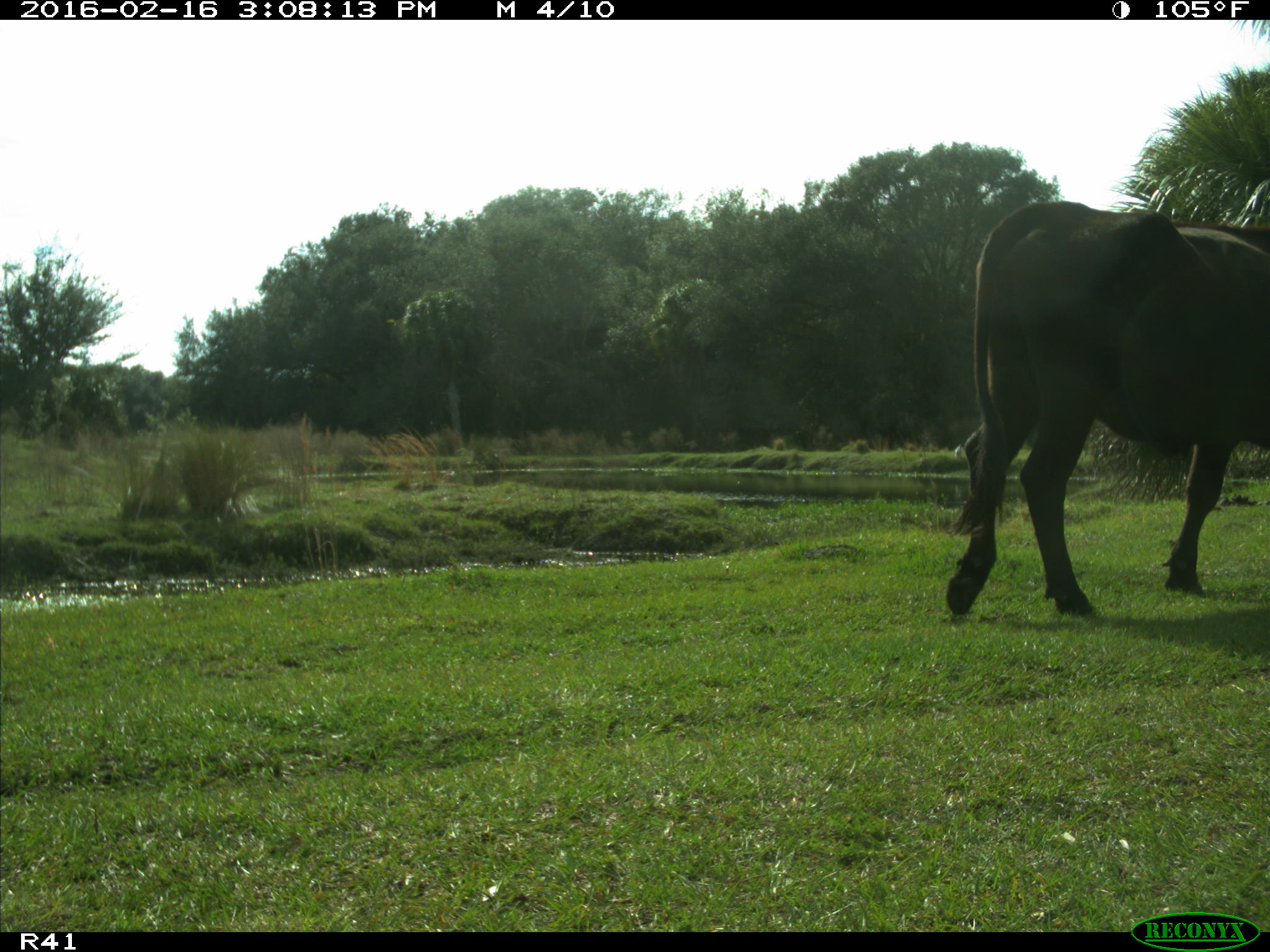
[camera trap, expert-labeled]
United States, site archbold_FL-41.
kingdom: Animalia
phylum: Chordata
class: Mammalia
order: Artiodactyla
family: Bovidae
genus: Bos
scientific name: Bos taurus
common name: domestic cow